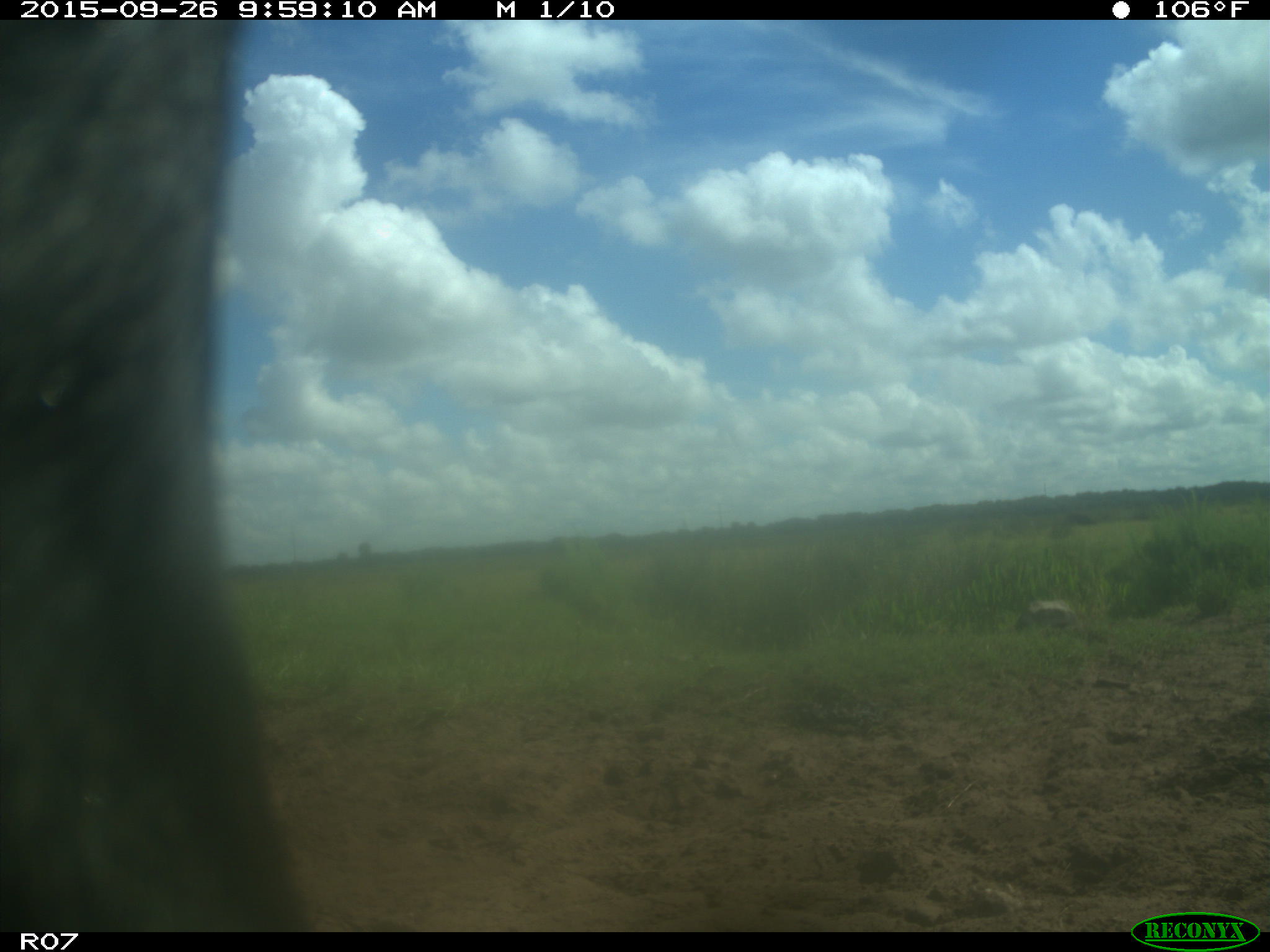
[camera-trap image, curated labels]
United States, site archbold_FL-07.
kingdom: Animalia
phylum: Chordata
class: Mammalia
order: Artiodactyla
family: Bovidae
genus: Bos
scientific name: Bos taurus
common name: domestic cow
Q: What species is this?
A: Bos taurus (domestic cow).